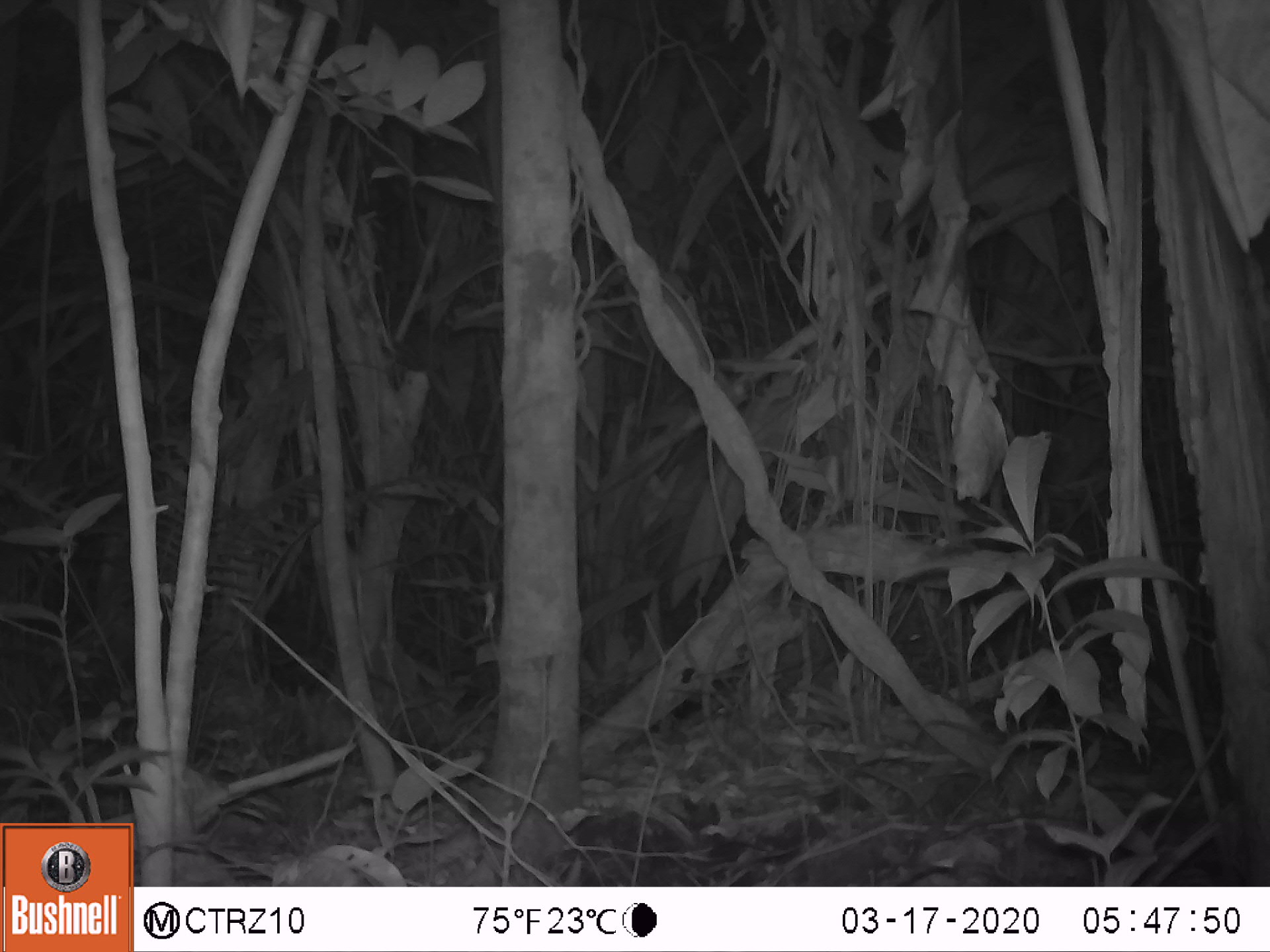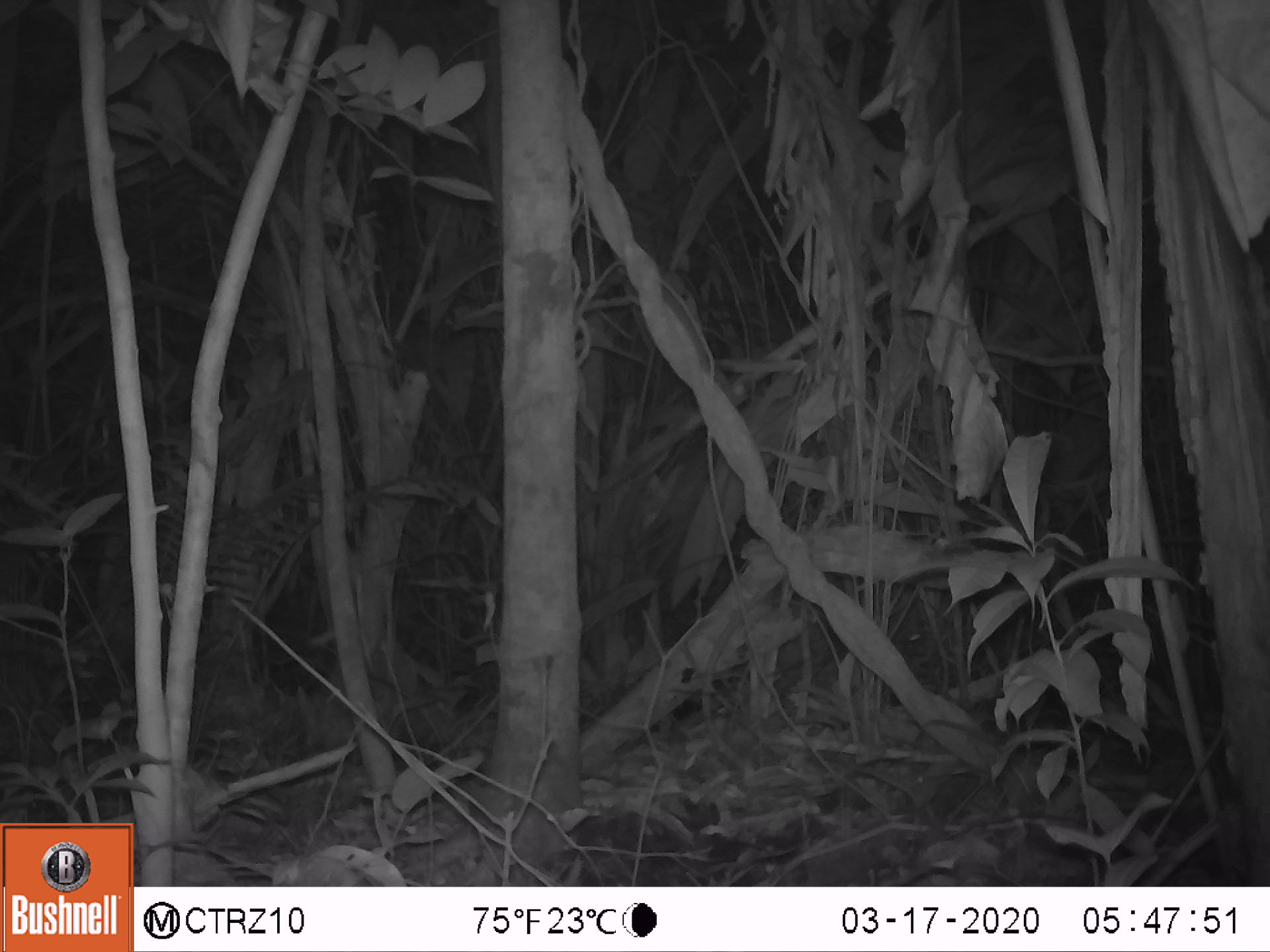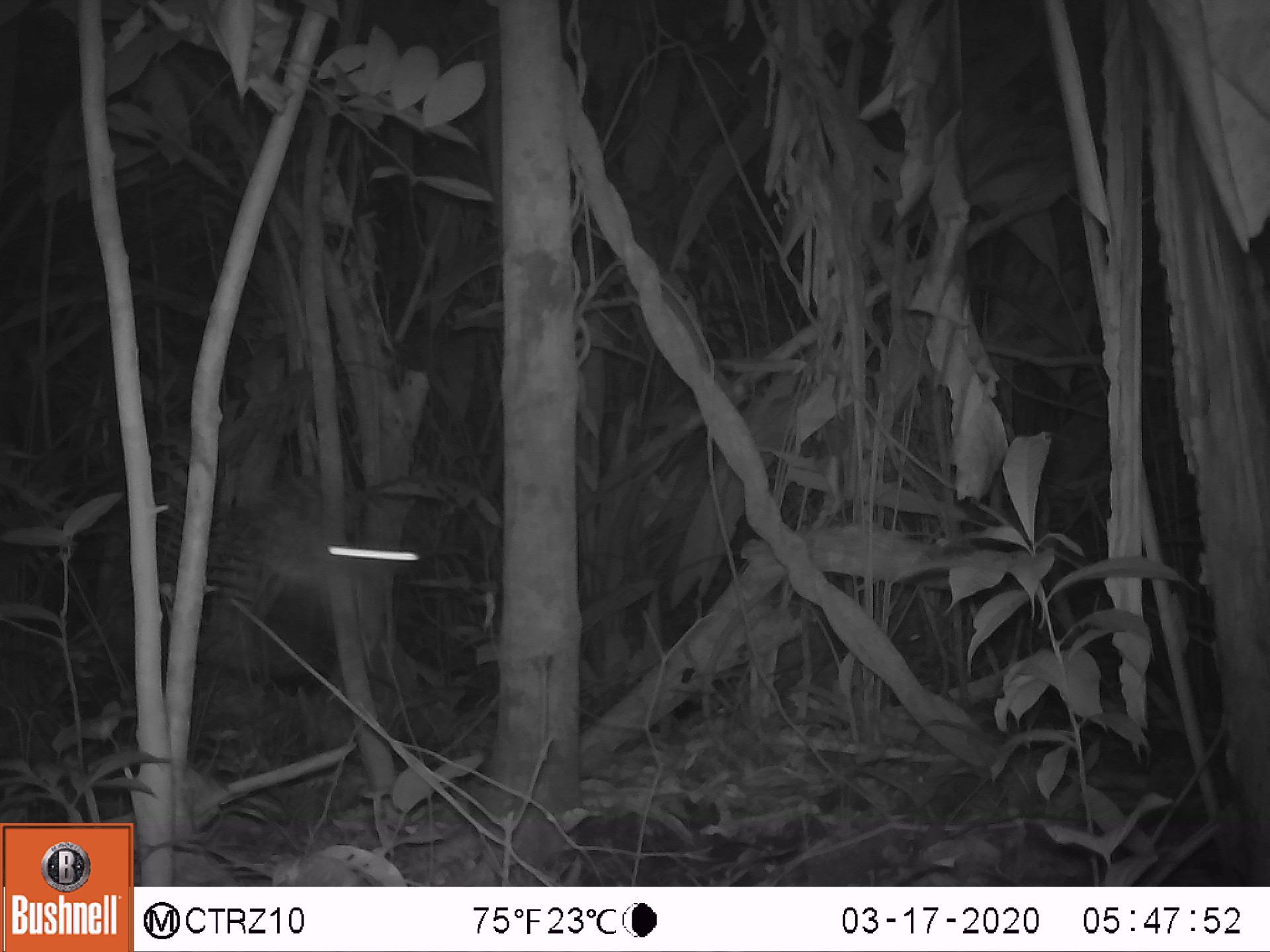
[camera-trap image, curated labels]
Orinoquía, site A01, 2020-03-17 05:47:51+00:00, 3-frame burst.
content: unidentified animal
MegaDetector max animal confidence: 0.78